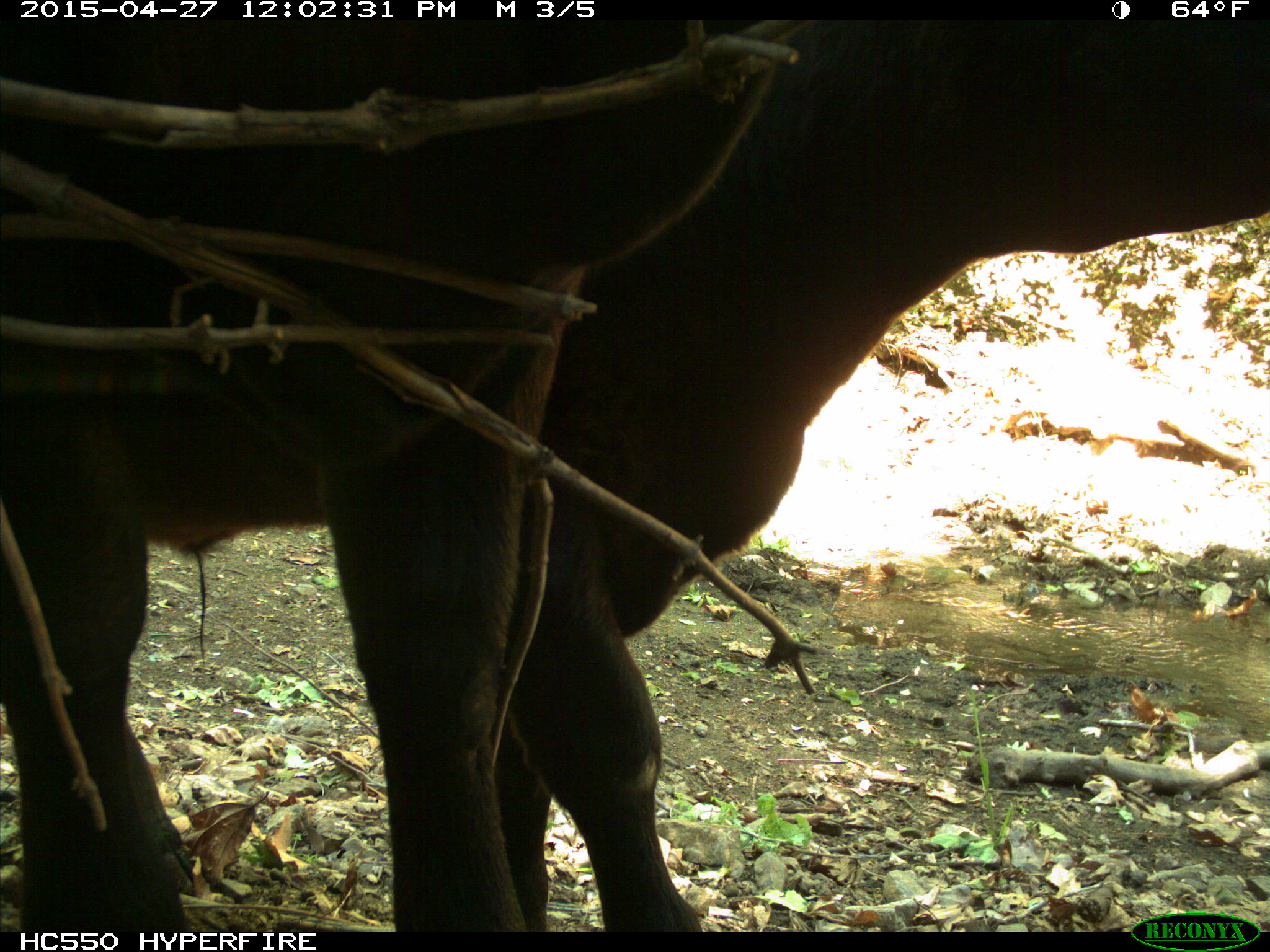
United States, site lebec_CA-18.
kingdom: Animalia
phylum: Chordata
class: Mammalia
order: Artiodactyla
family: Bovidae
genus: Bos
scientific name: Bos taurus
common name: domestic cow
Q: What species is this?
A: Bos taurus (domestic cow).